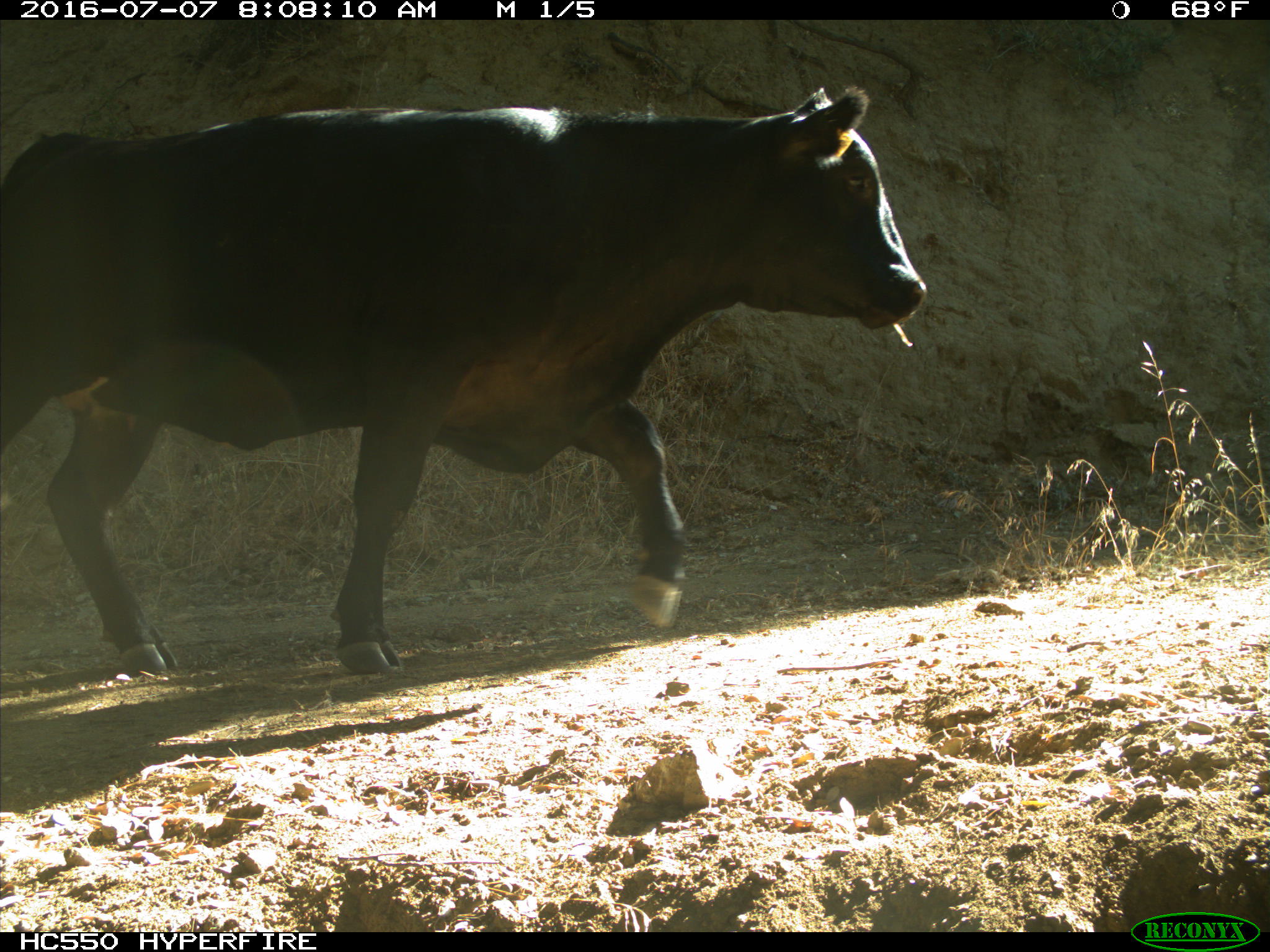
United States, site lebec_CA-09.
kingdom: Animalia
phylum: Chordata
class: Mammalia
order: Artiodactyla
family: Bovidae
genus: Bos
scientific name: Bos taurus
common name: domestic cow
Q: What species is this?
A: Bos taurus (domestic cow).